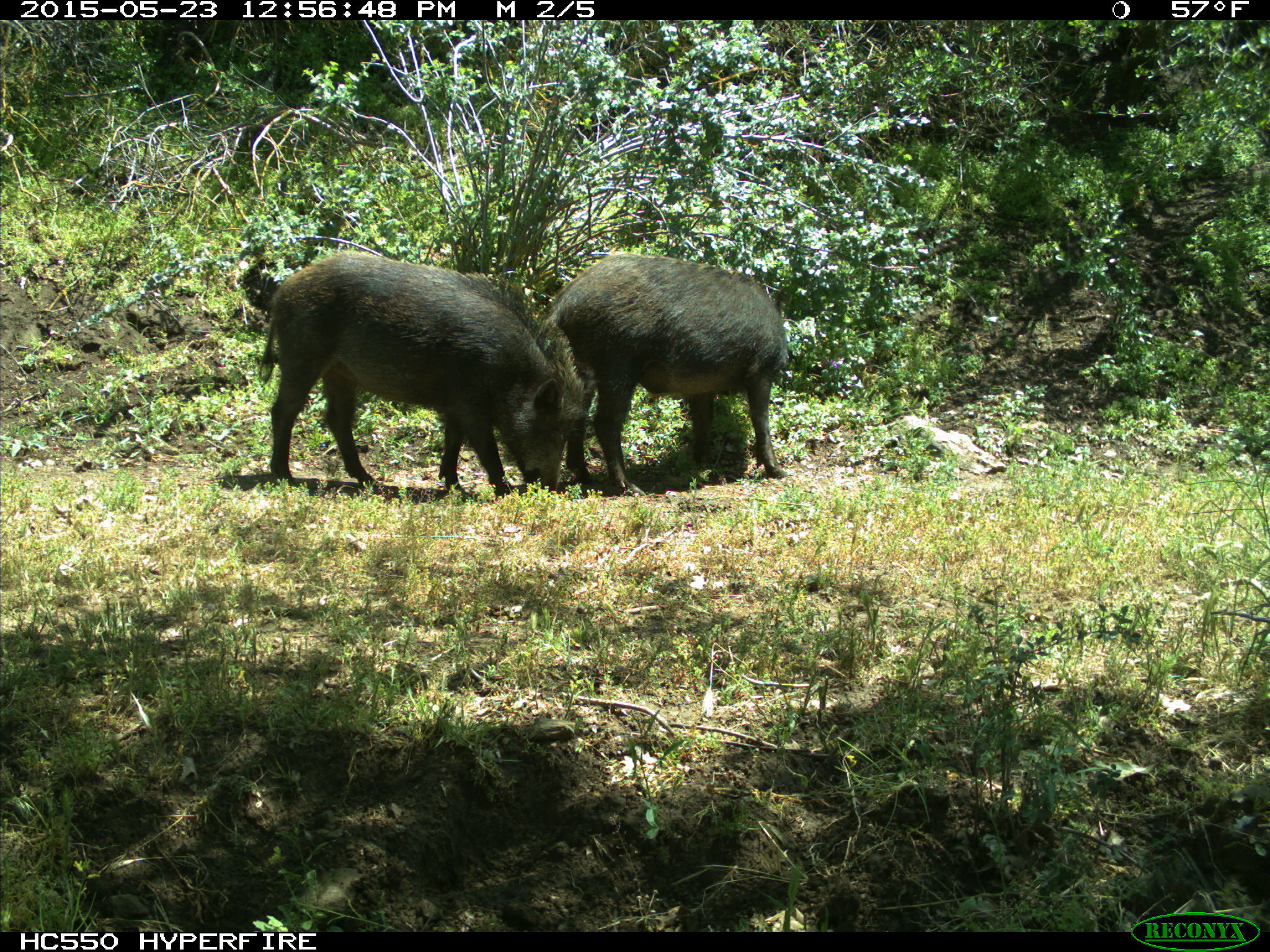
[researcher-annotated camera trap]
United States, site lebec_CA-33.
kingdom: Animalia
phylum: Chordata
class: Mammalia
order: Artiodactyla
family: Suidae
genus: Sus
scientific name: Sus scrofa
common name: wild boar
Sus scrofa (wild boar).